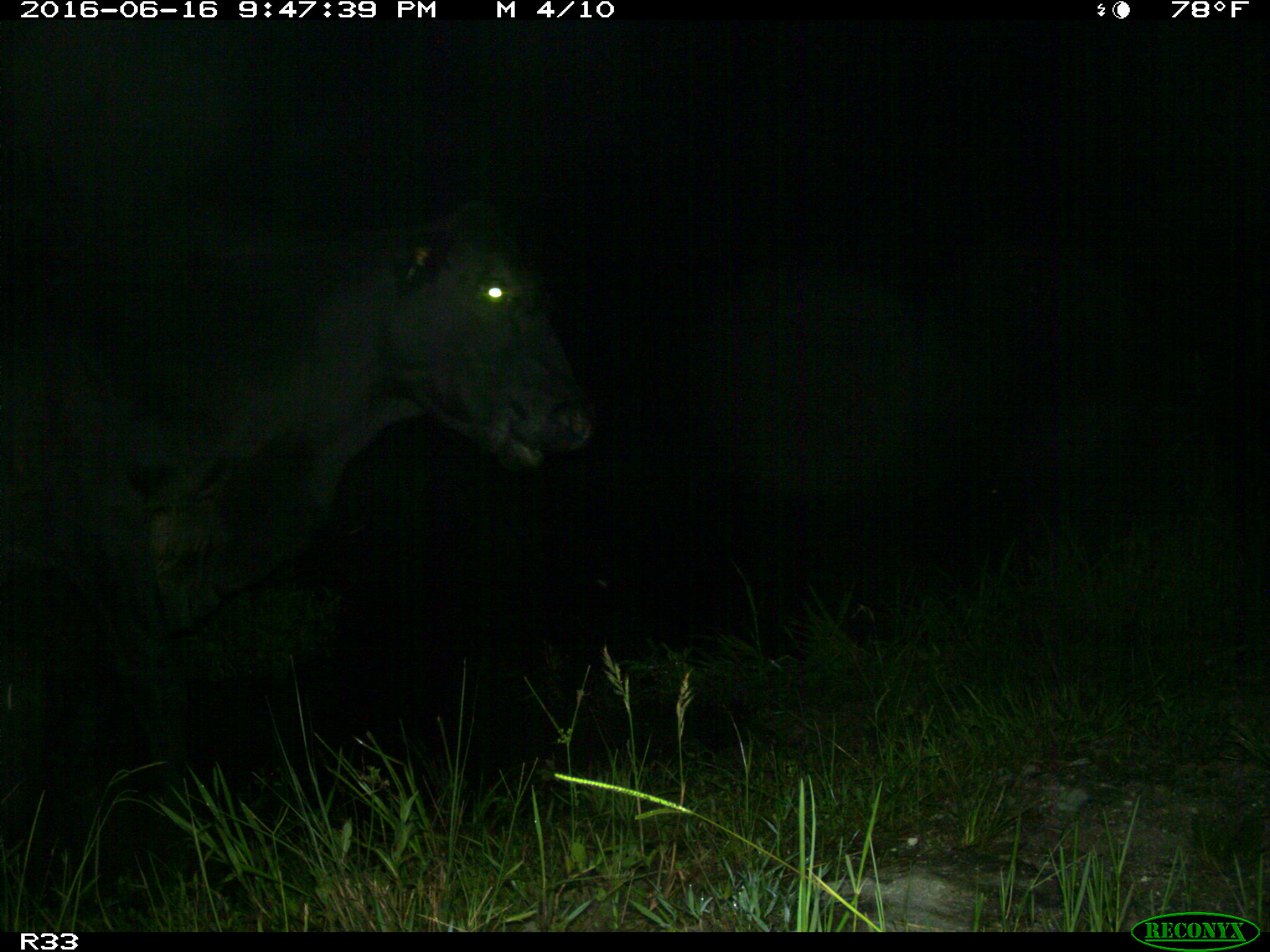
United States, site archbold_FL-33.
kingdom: Animalia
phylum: Chordata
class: Mammalia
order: Artiodactyla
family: Bovidae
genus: Bos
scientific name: Bos taurus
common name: domestic cow